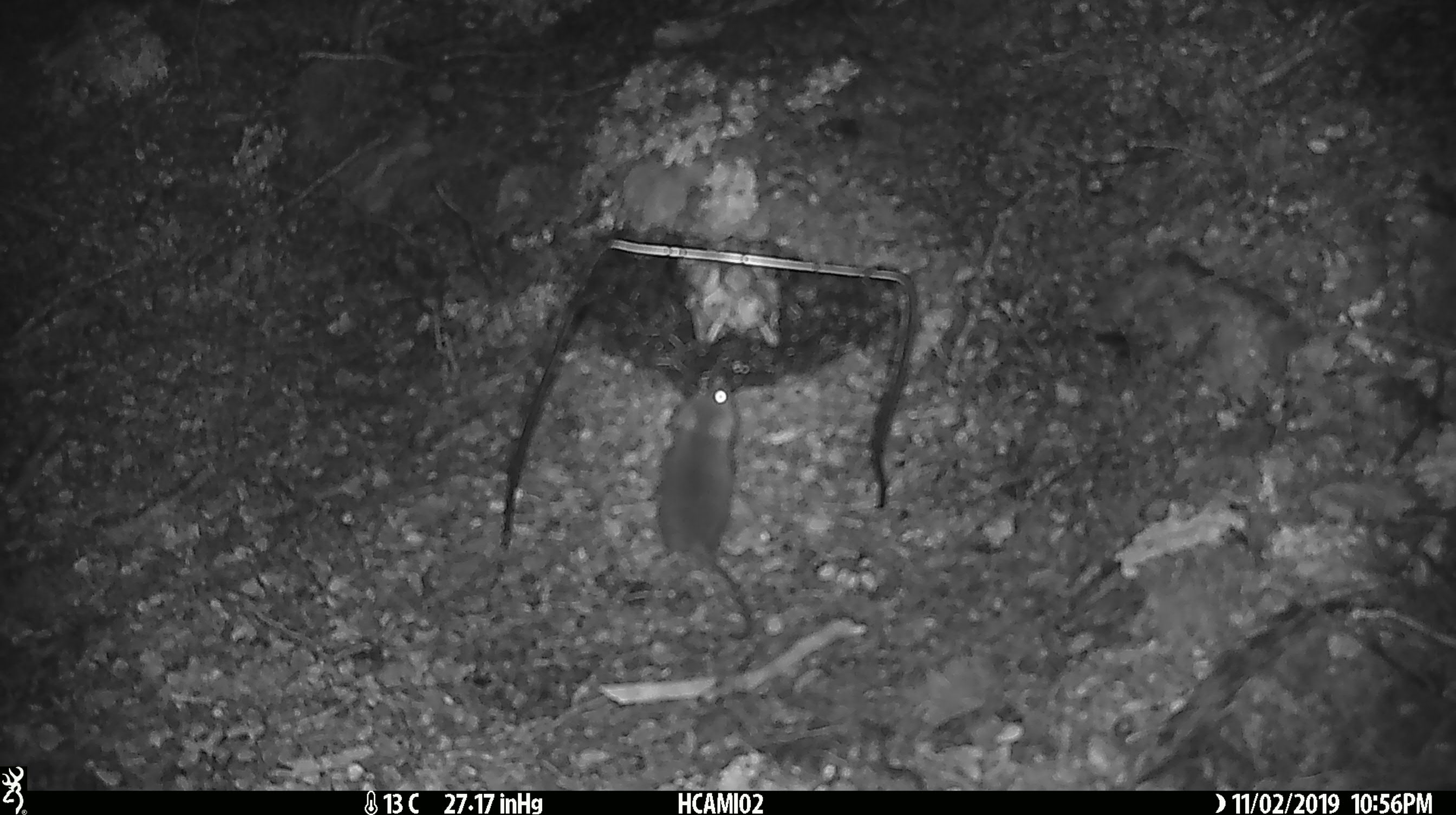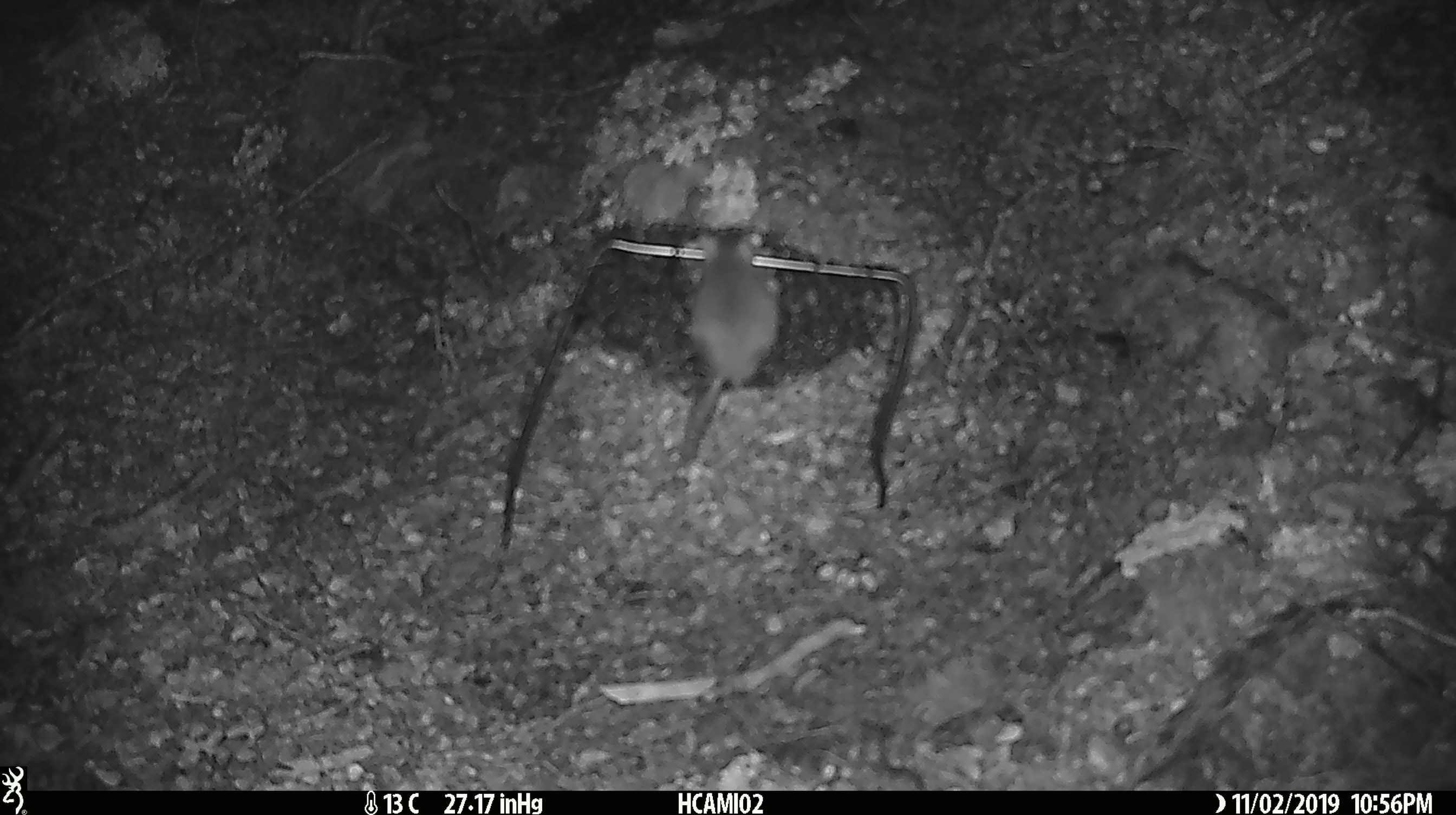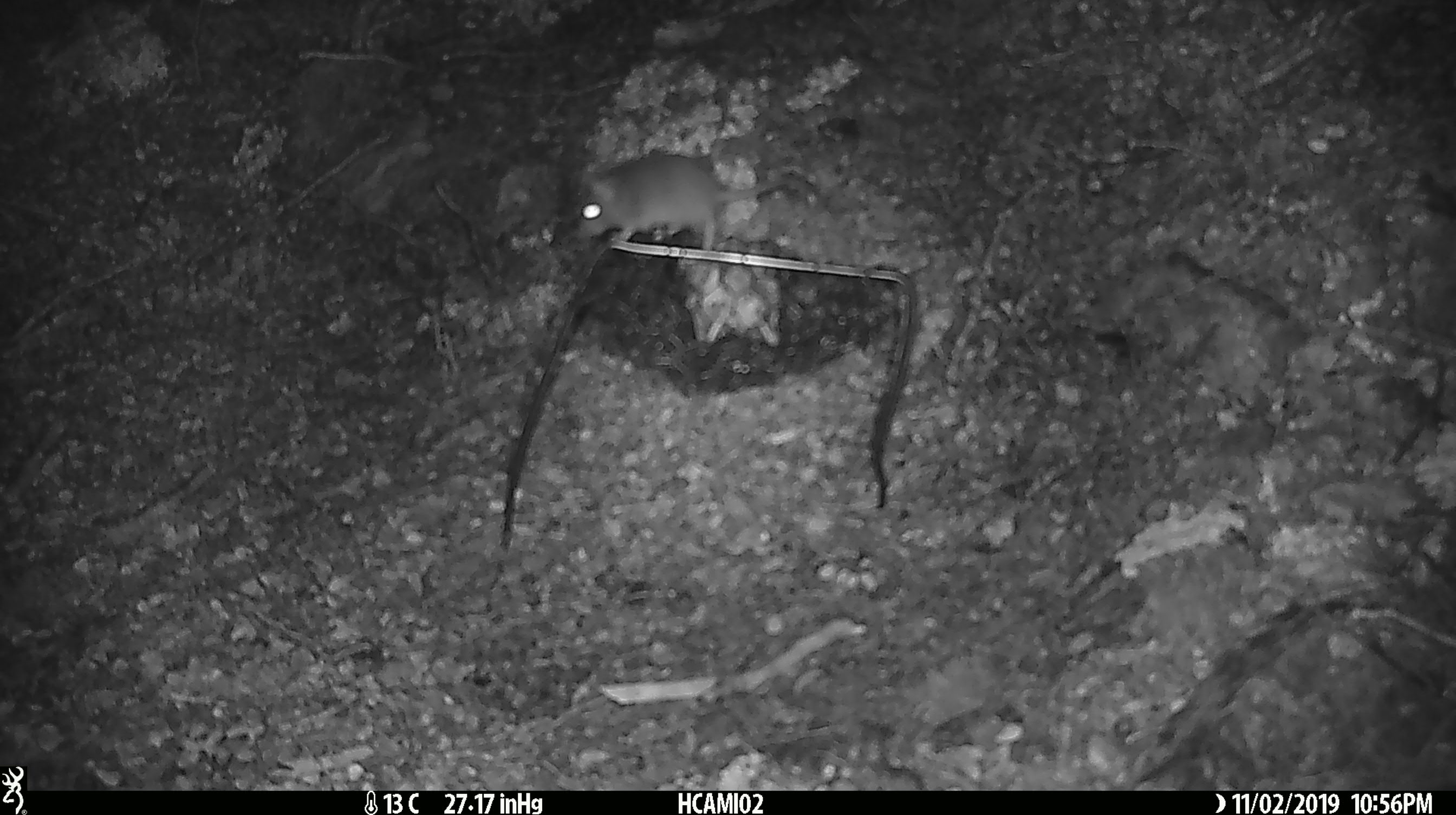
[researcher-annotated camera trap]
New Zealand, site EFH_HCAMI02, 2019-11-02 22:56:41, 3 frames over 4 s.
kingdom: Animalia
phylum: Chordata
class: Mammalia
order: Rodentia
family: Muridae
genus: Mus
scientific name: Mus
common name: mouse